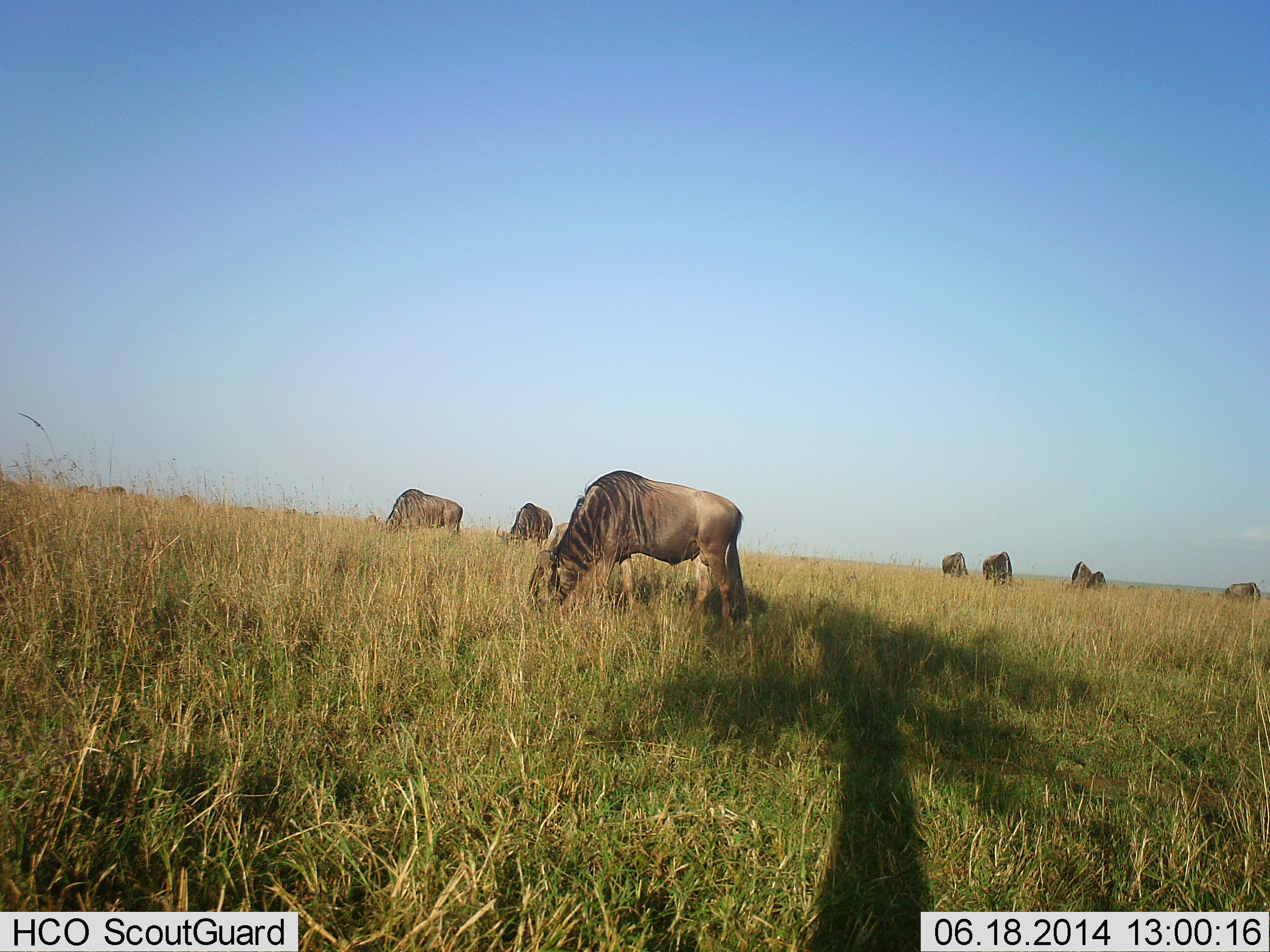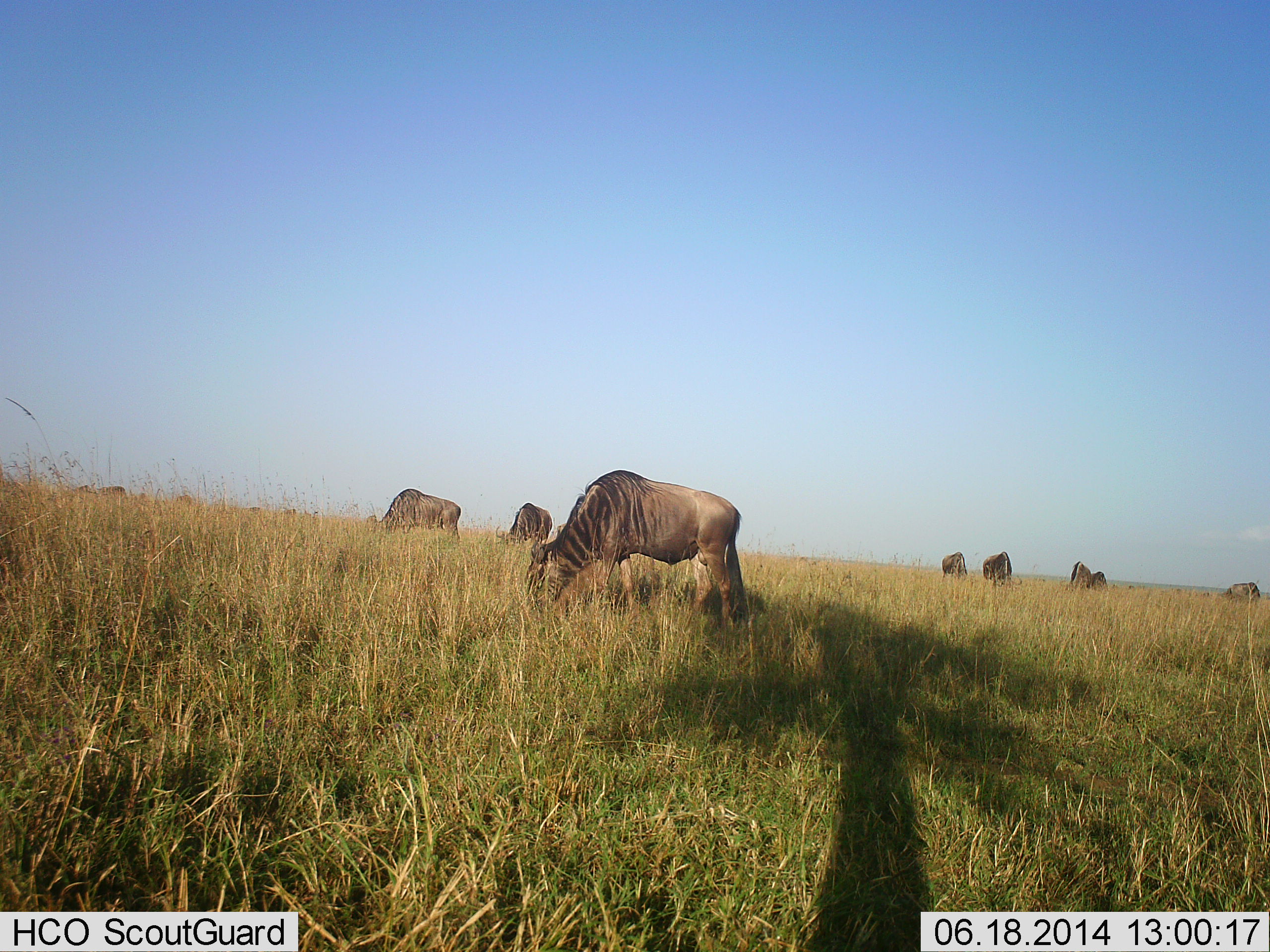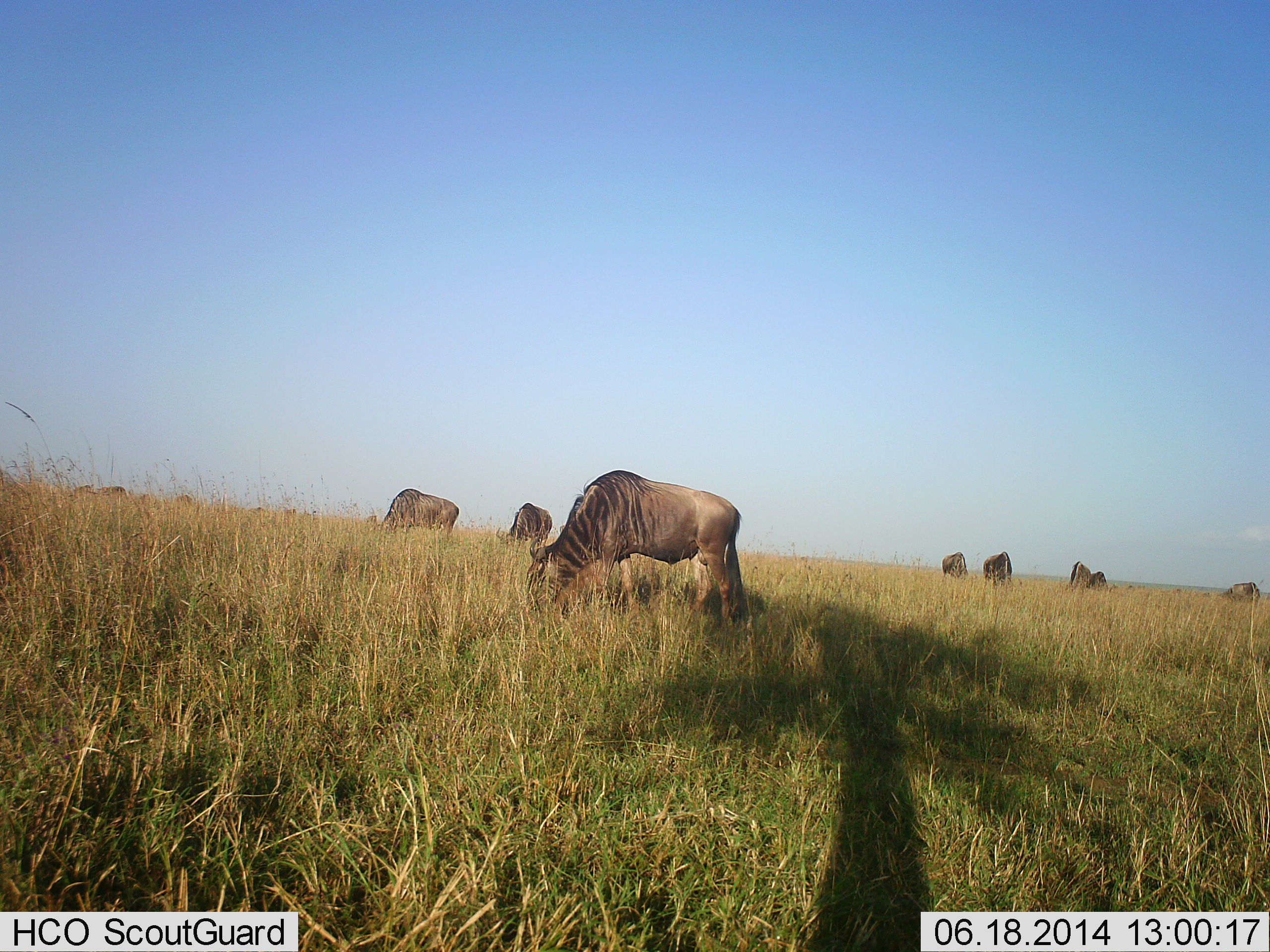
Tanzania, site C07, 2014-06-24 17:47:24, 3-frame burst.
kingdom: Animalia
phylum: Chordata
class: Mammalia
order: Artiodactyla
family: Bovidae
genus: Connochaetes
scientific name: Connochaetes taurinus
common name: blue wildebeest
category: wildebeest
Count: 8.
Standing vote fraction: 40%.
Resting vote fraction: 0%.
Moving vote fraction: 0%.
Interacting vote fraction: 0%.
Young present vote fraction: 0%.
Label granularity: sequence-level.